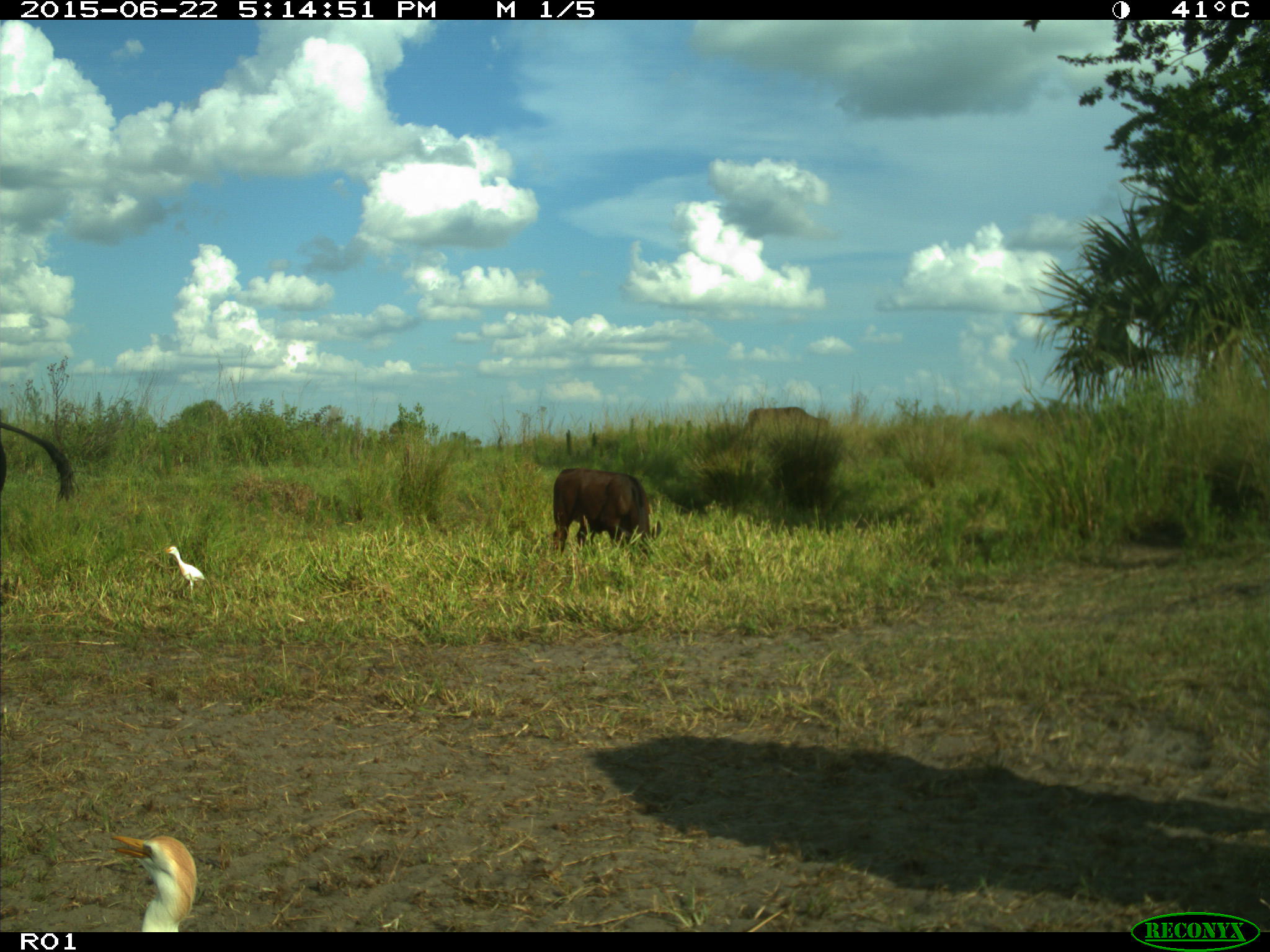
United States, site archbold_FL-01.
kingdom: Animalia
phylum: Chordata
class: Mammalia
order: Artiodactyla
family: Bovidae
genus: Bos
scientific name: Bos taurus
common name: domestic cow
Bos taurus (domestic cow).